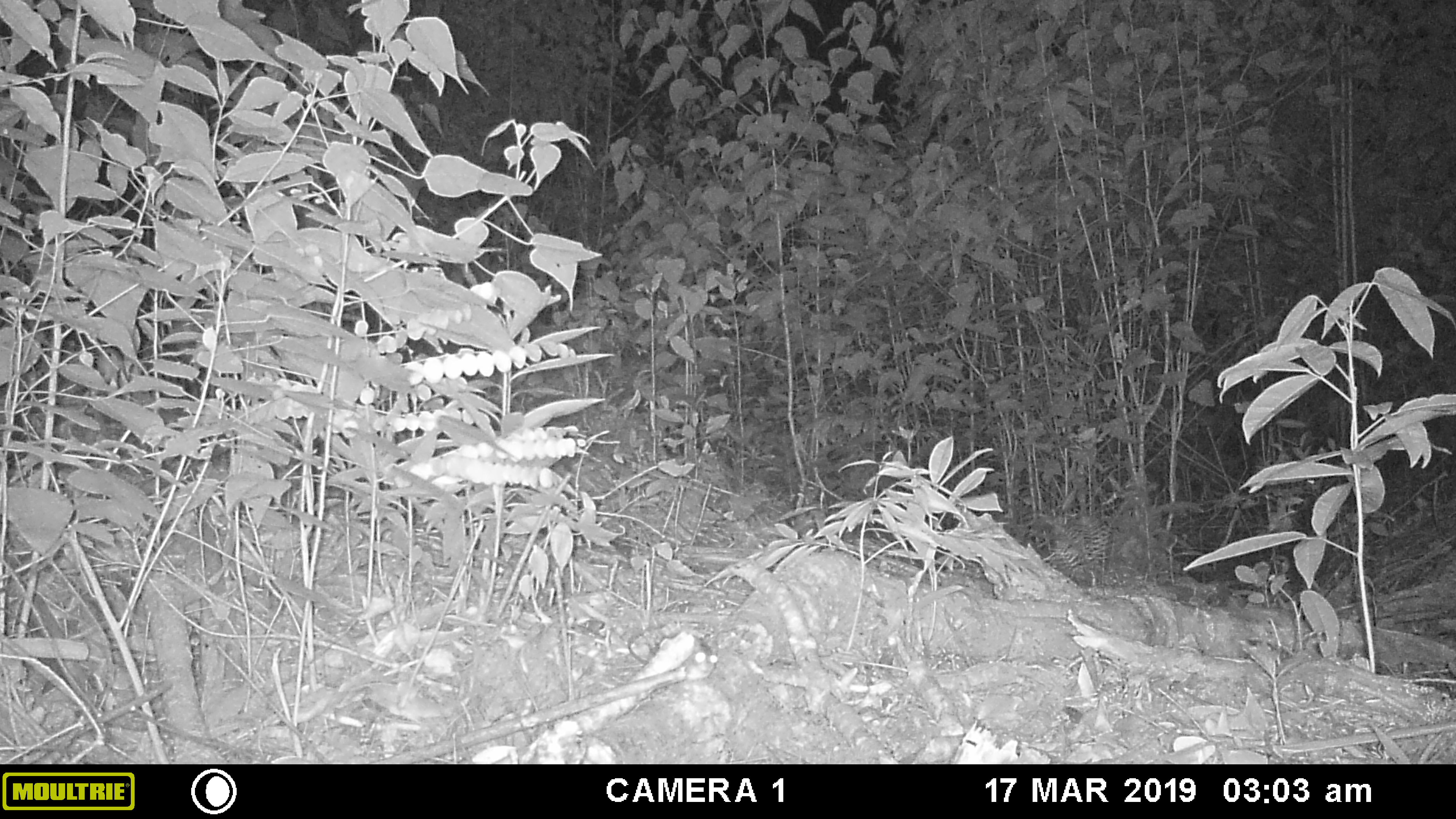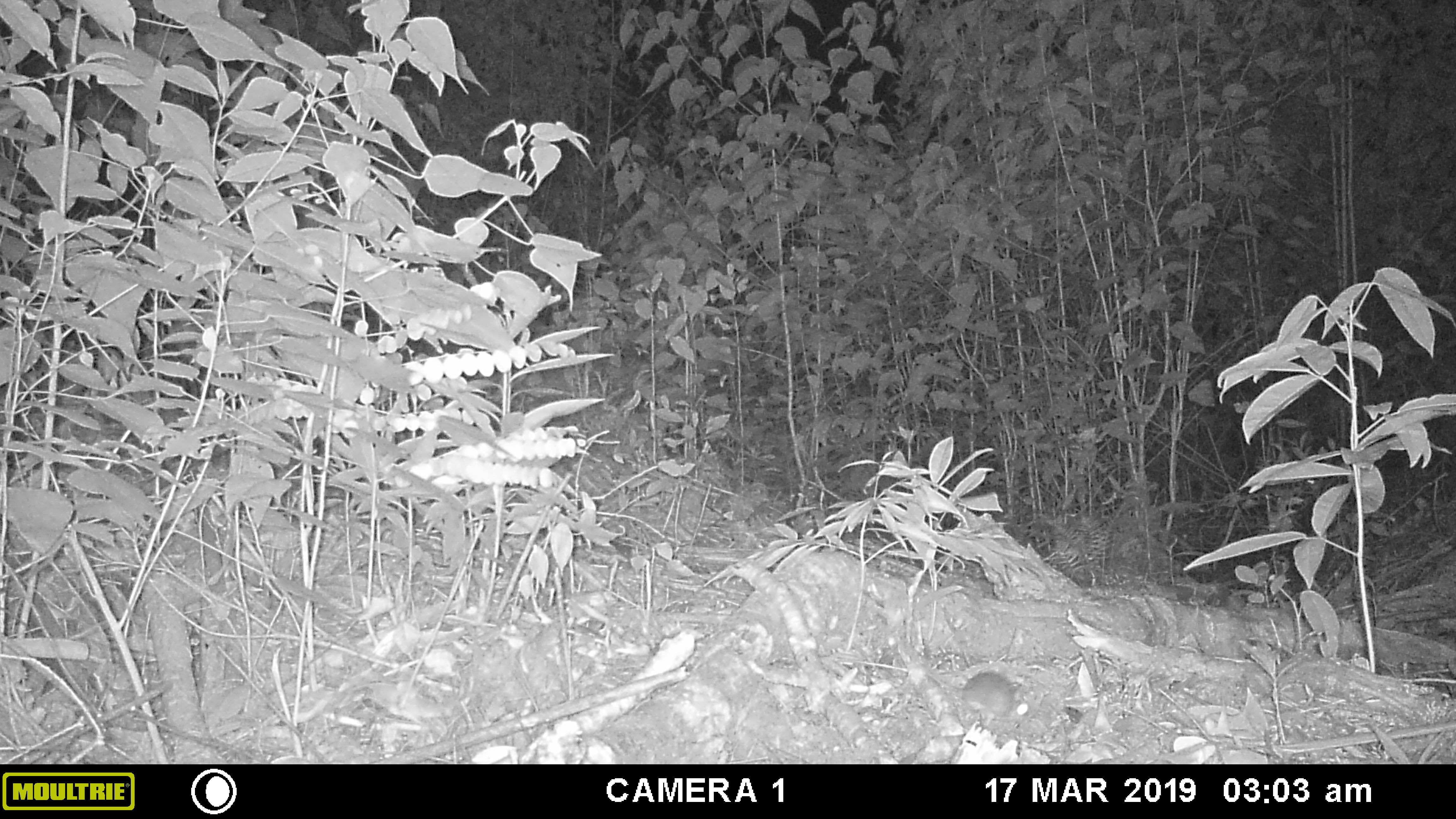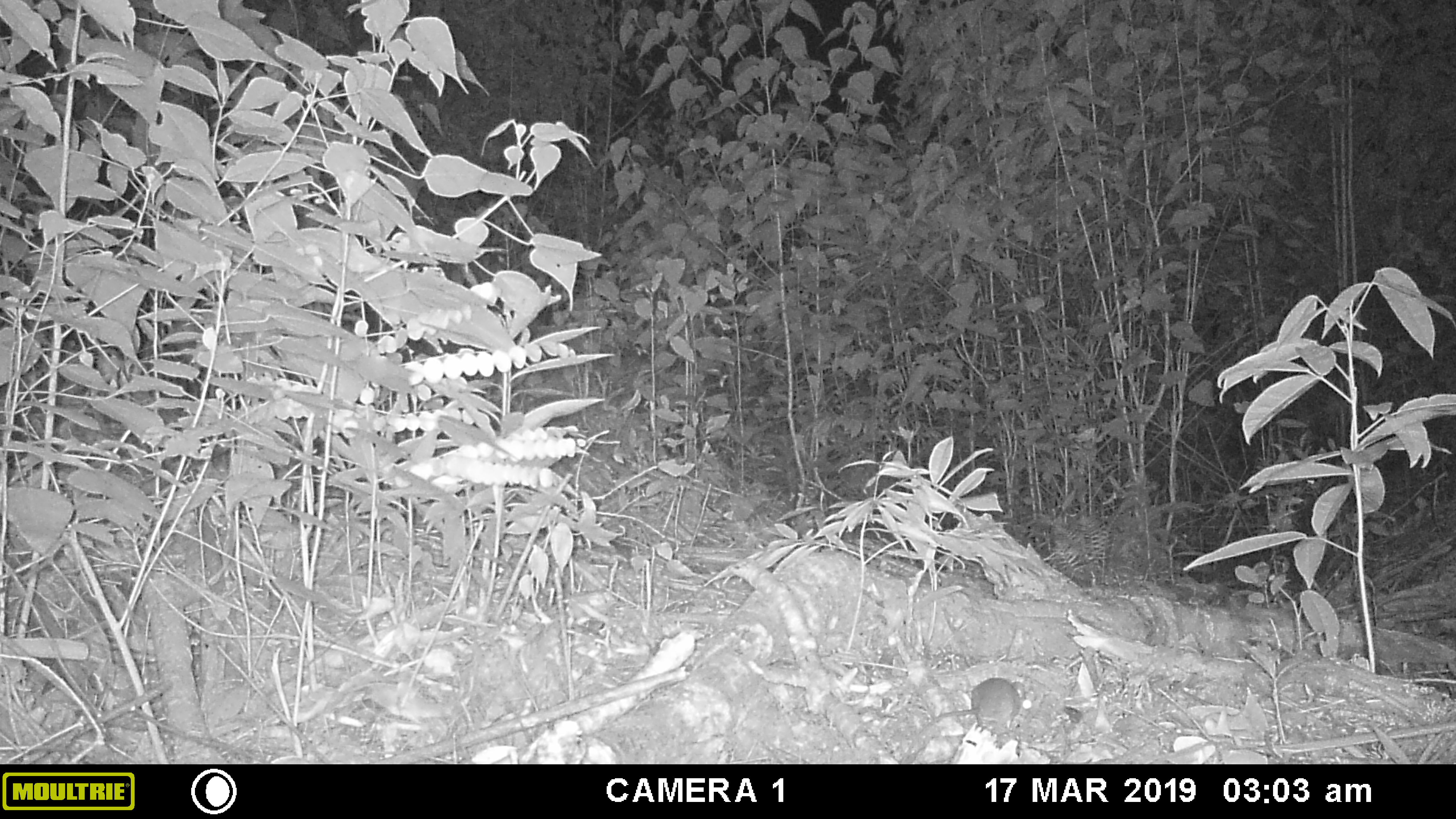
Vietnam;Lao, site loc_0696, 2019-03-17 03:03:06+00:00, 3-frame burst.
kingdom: Animalia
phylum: Chordata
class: Mammalia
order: Rodentia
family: Muridae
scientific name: Muridae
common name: old-world mice and rats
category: unidentified murid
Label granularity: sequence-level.